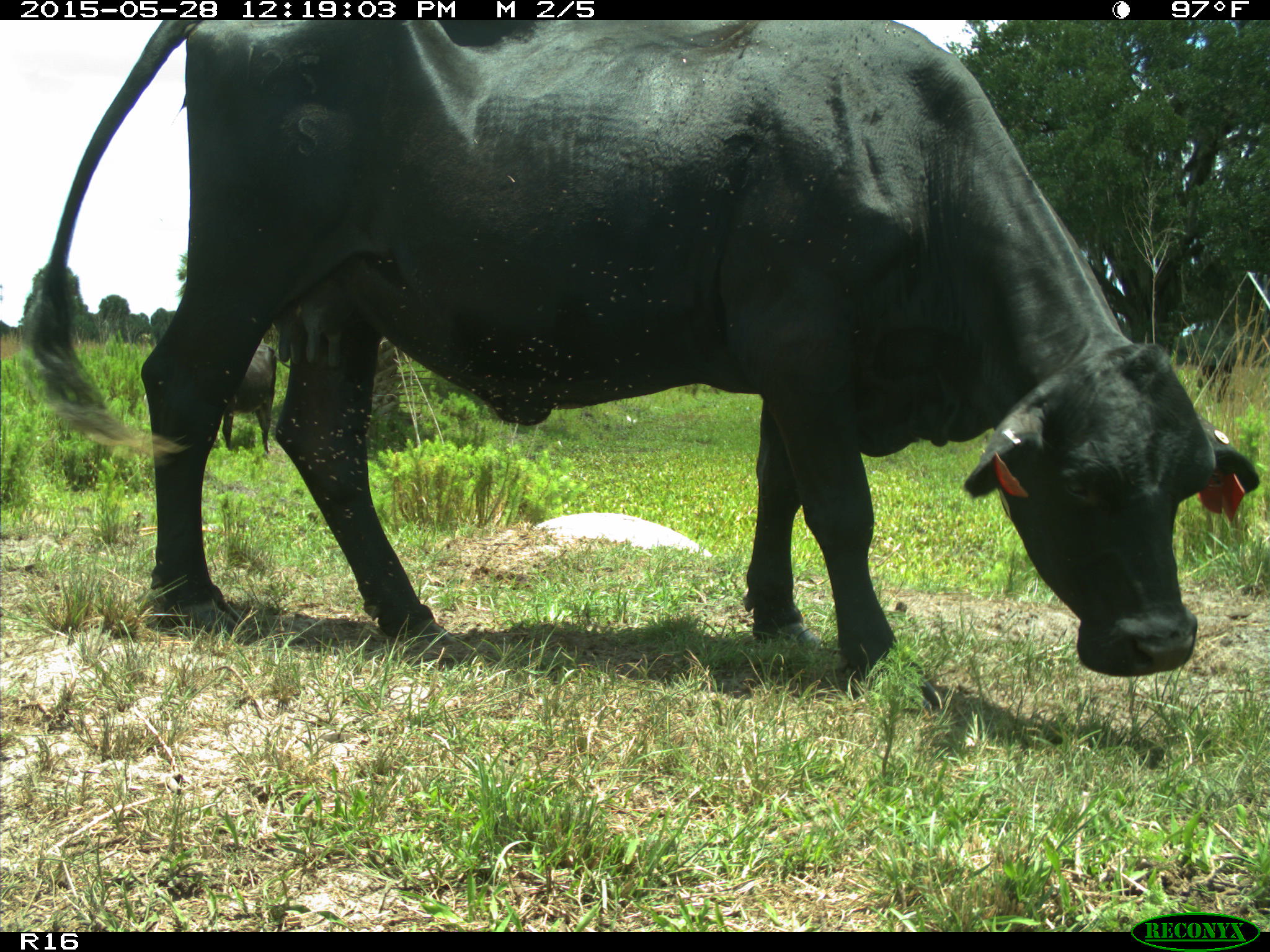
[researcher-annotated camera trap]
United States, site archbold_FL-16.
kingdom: Animalia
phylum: Chordata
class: Mammalia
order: Artiodactyla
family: Bovidae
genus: Bos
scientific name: Bos taurus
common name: domestic cow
Bos taurus (domestic cow).